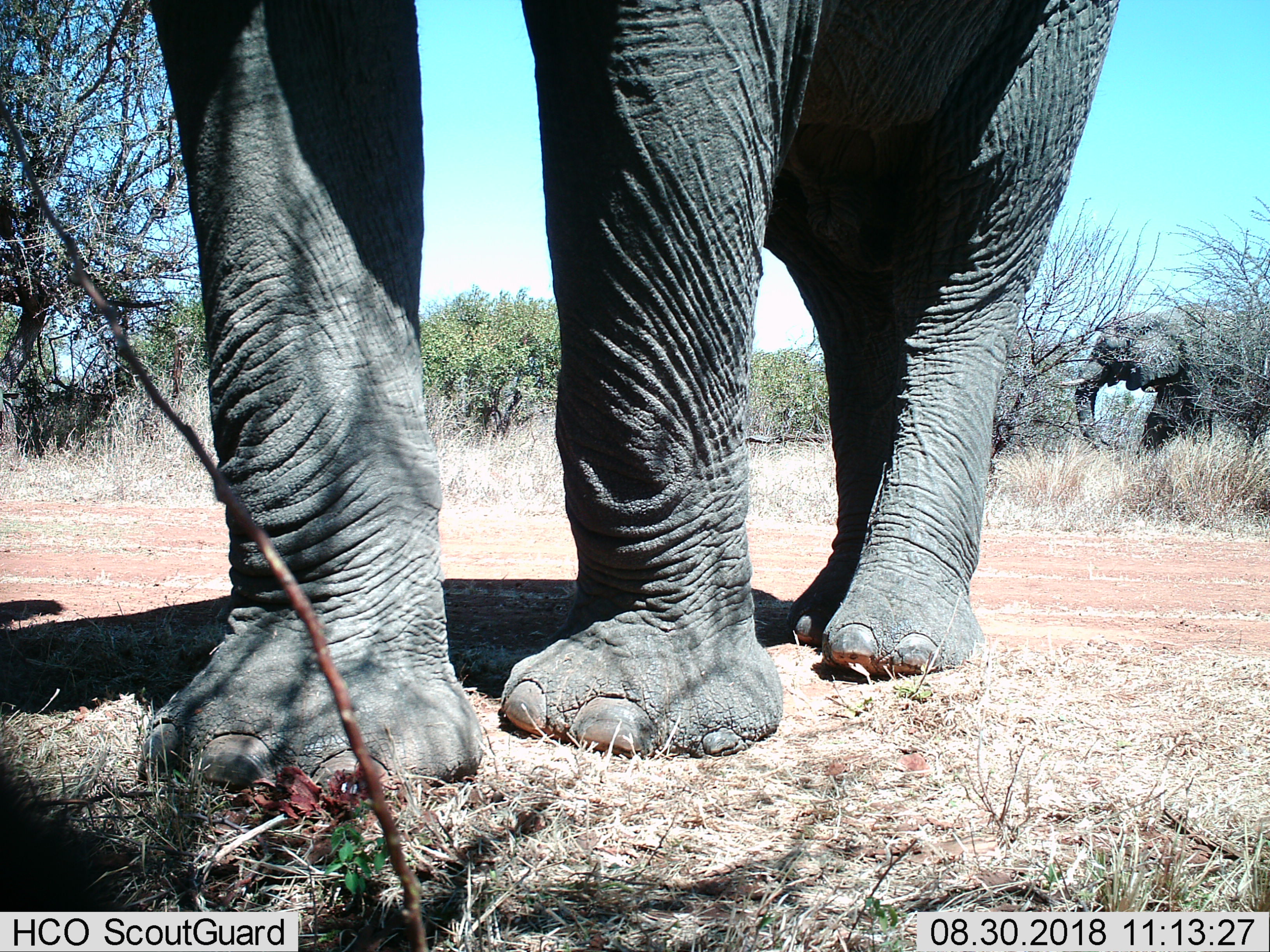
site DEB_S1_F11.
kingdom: Animalia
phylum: Chordata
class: Mammalia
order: Proboscidea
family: Elephantidae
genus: Loxodonta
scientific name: Loxodonta africana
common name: african bush elephant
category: elephant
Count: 2.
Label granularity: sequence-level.